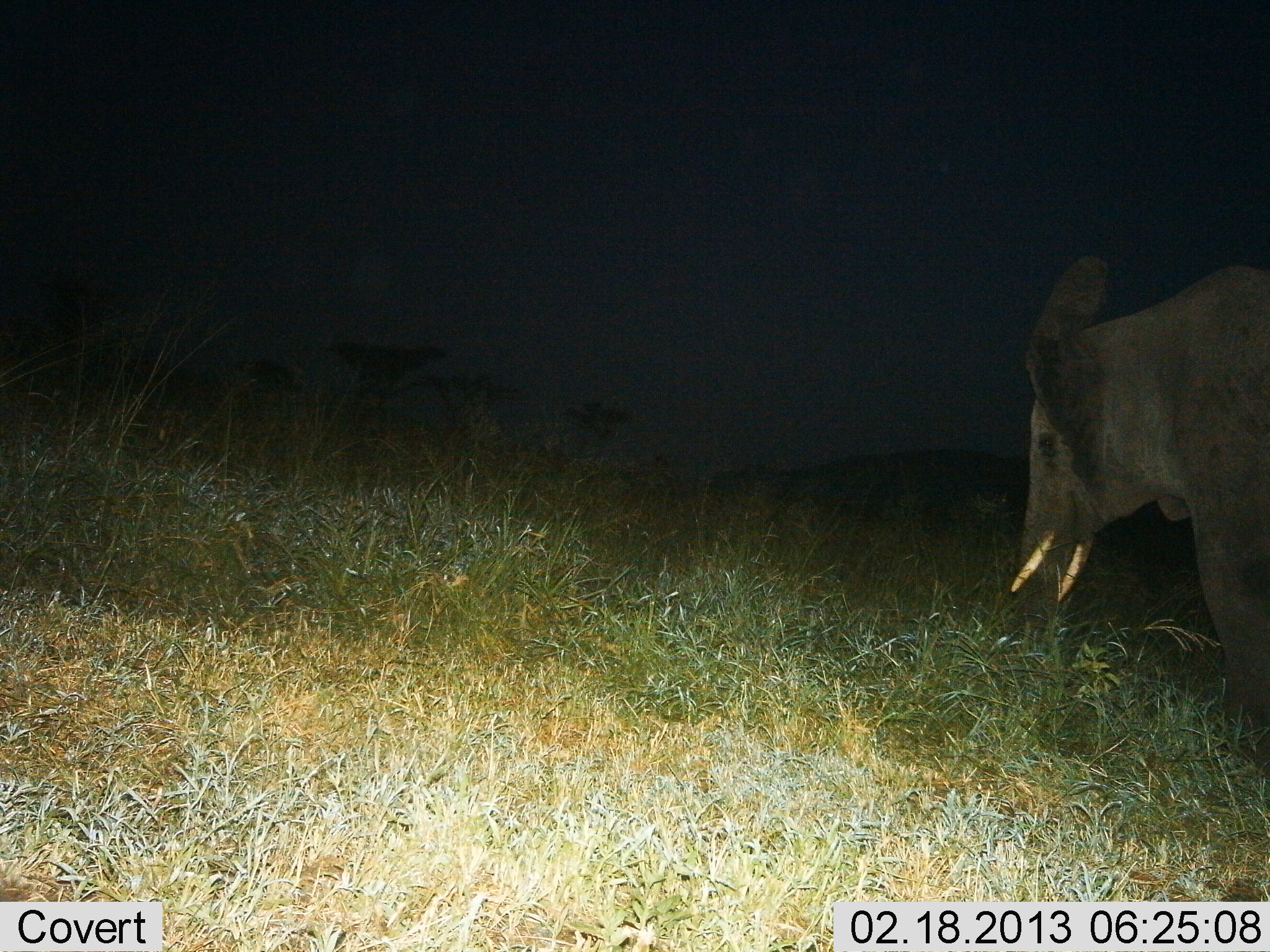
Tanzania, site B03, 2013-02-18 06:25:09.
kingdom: Animalia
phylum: Chordata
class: Mammalia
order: Proboscidea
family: Elephantidae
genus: Loxodonta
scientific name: Loxodonta africana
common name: african bush elephant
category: elephant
Elephant (african bush elephant) (Loxodonta africana), count 1. Behavior (volunteer vote fractions): standing 54%, resting 0%, moving 36%, interacting 0%. Young present (vote fraction): 3%. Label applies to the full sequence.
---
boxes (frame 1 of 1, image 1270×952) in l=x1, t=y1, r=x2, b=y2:
animal: l=1004, t=253, r=1270, b=777